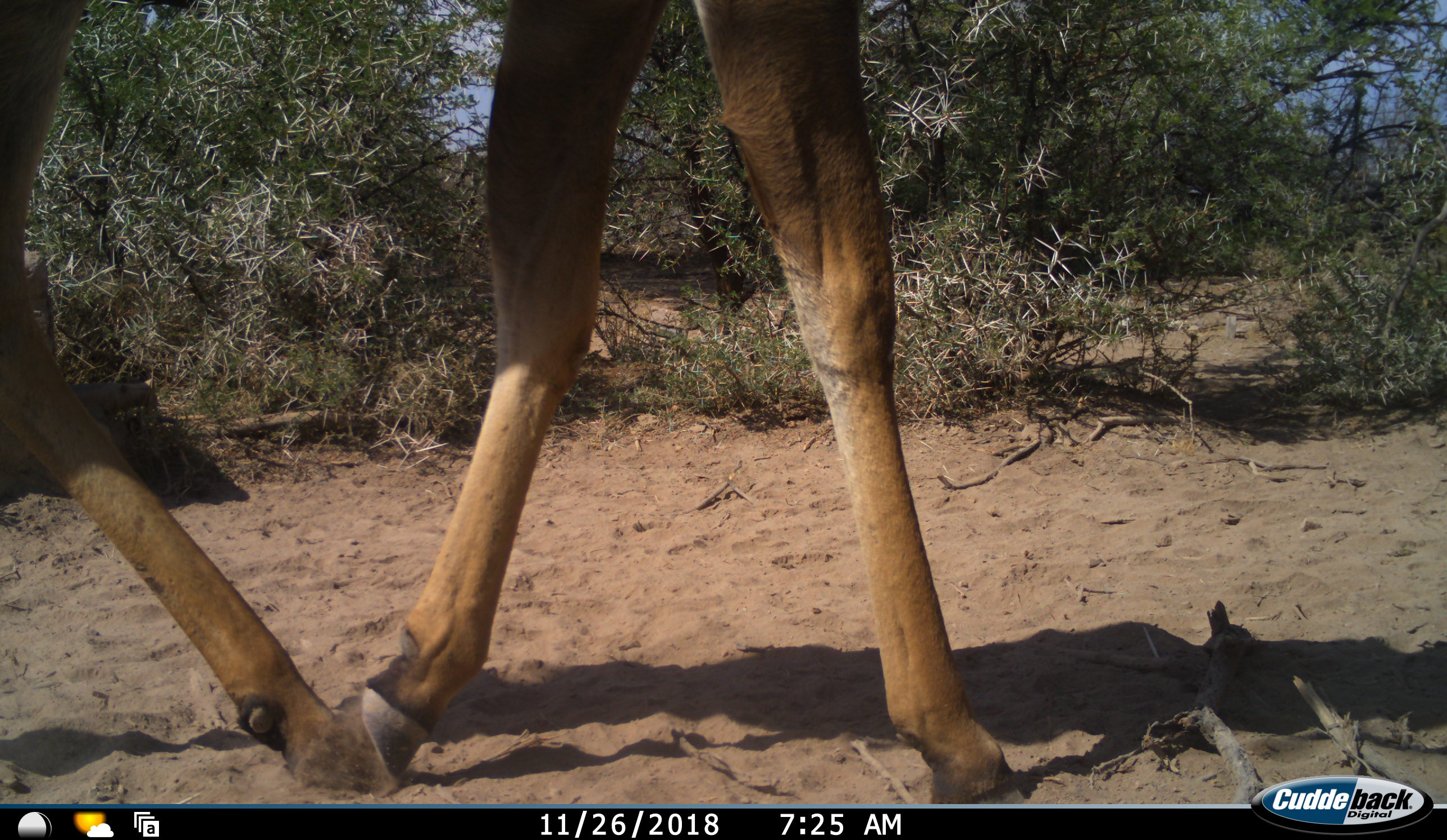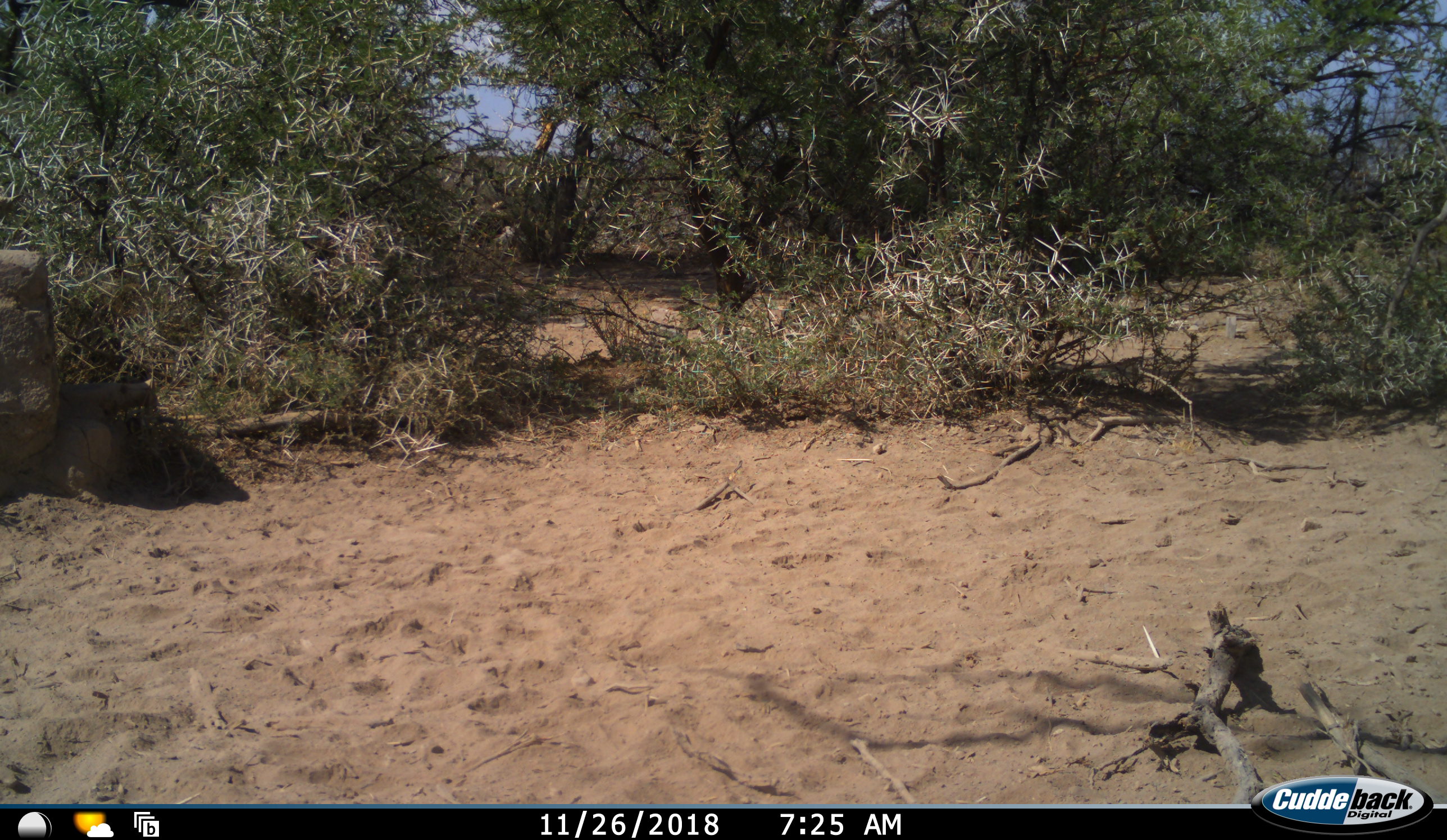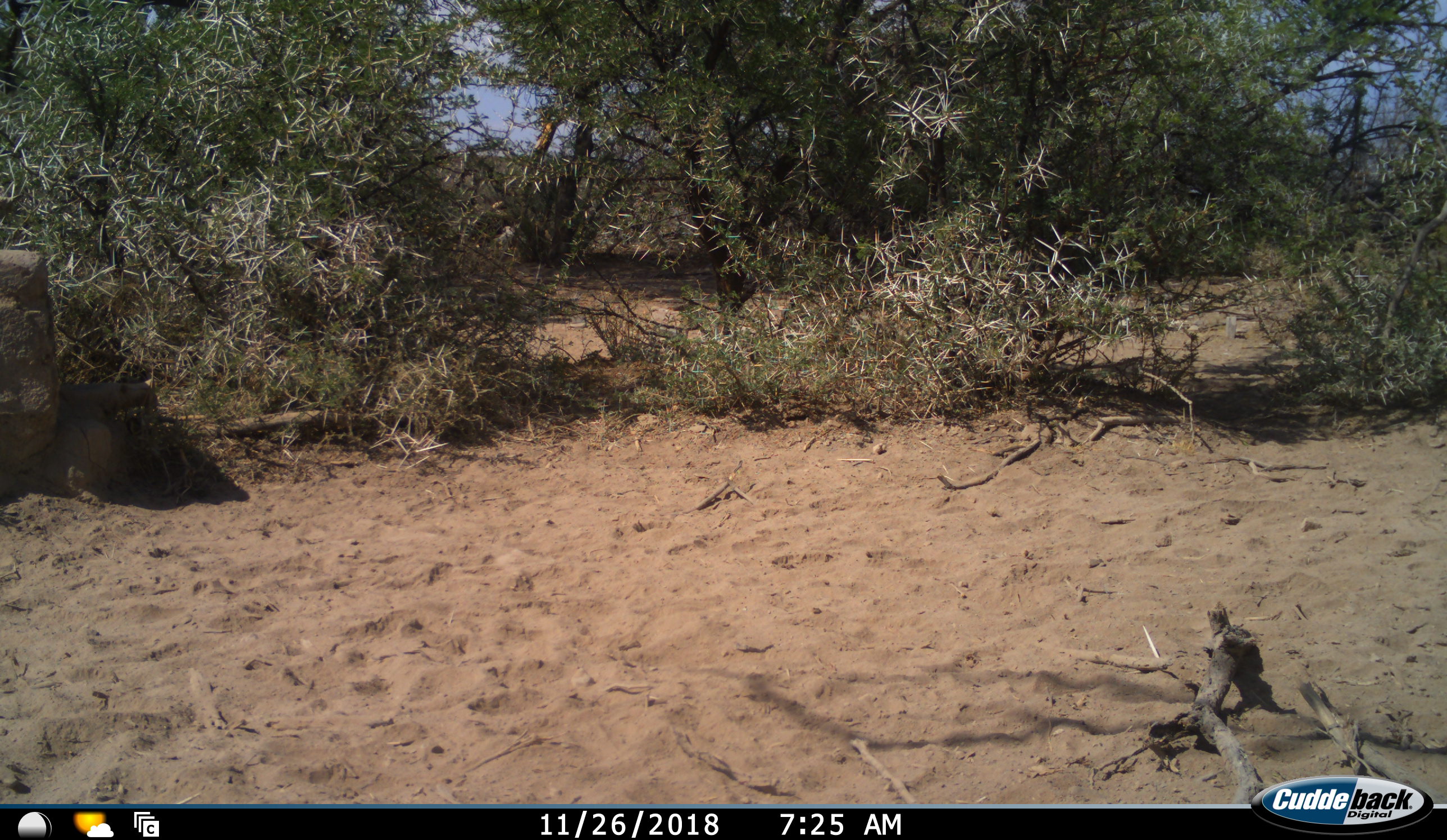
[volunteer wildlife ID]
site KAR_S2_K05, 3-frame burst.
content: unidentified animal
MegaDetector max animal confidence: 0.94